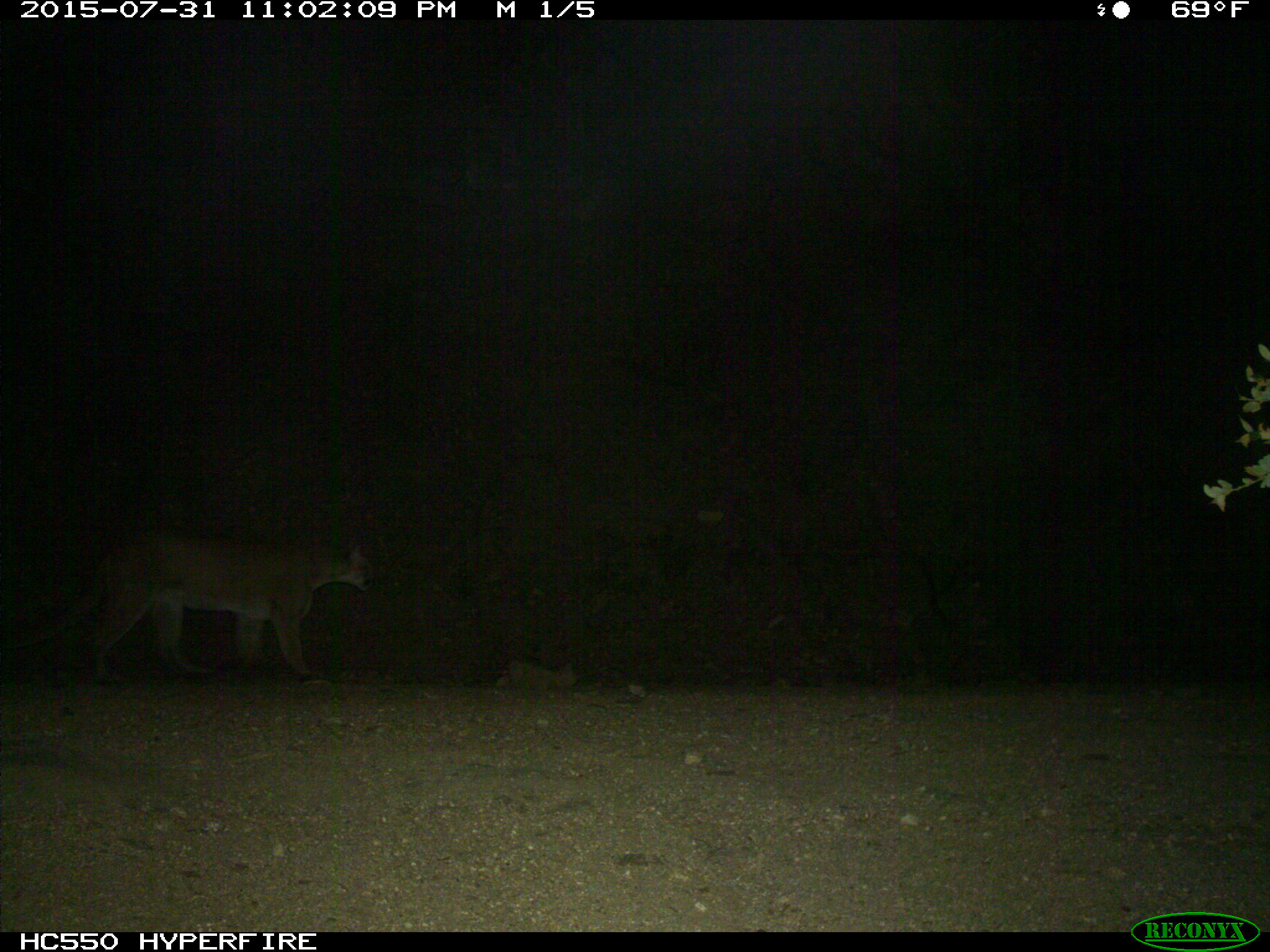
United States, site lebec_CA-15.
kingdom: Animalia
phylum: Chordata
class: Mammalia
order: Carnivora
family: Felidae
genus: Puma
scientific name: Puma concolor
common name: mountain lion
Puma concolor (mountain lion).